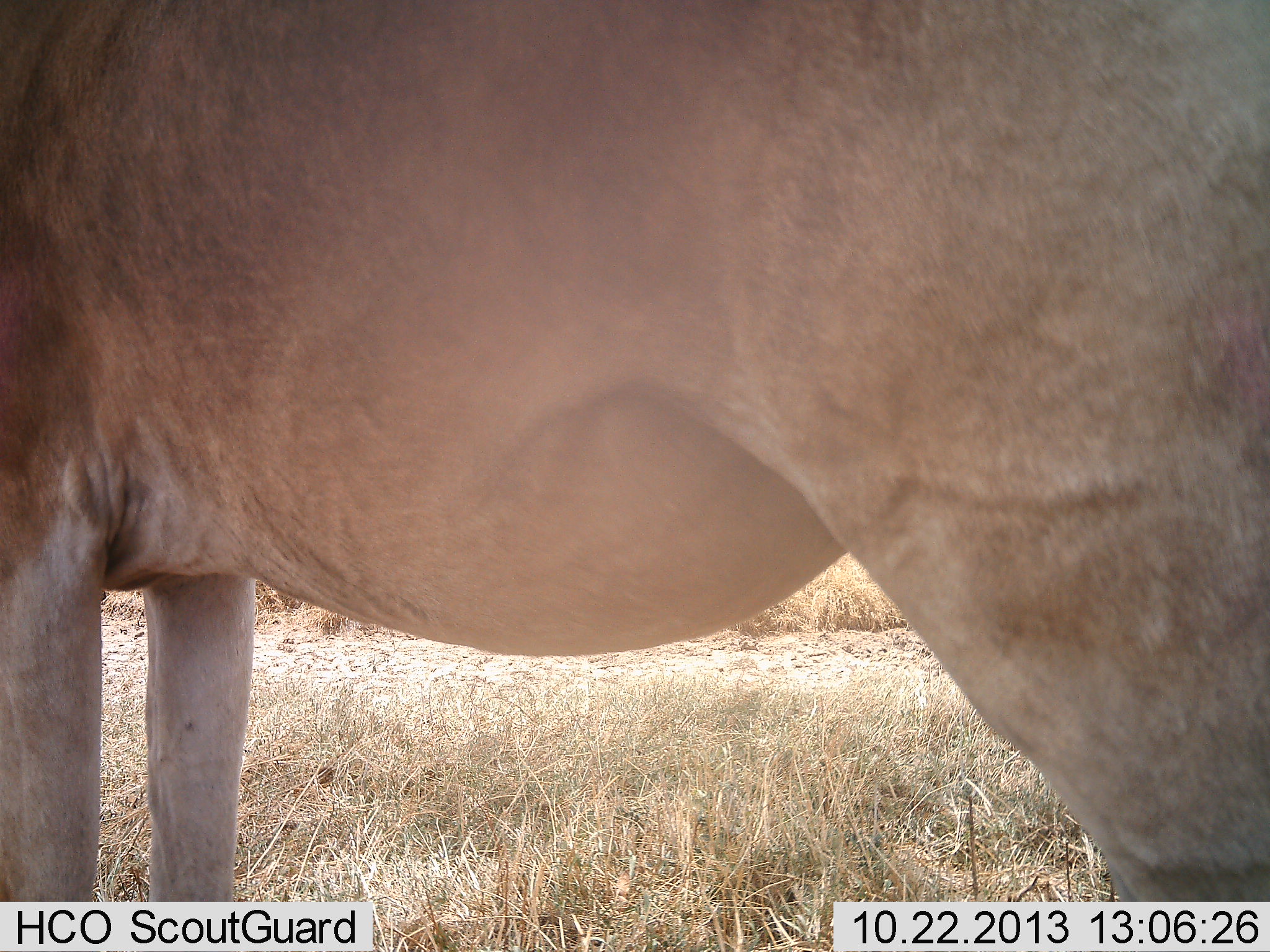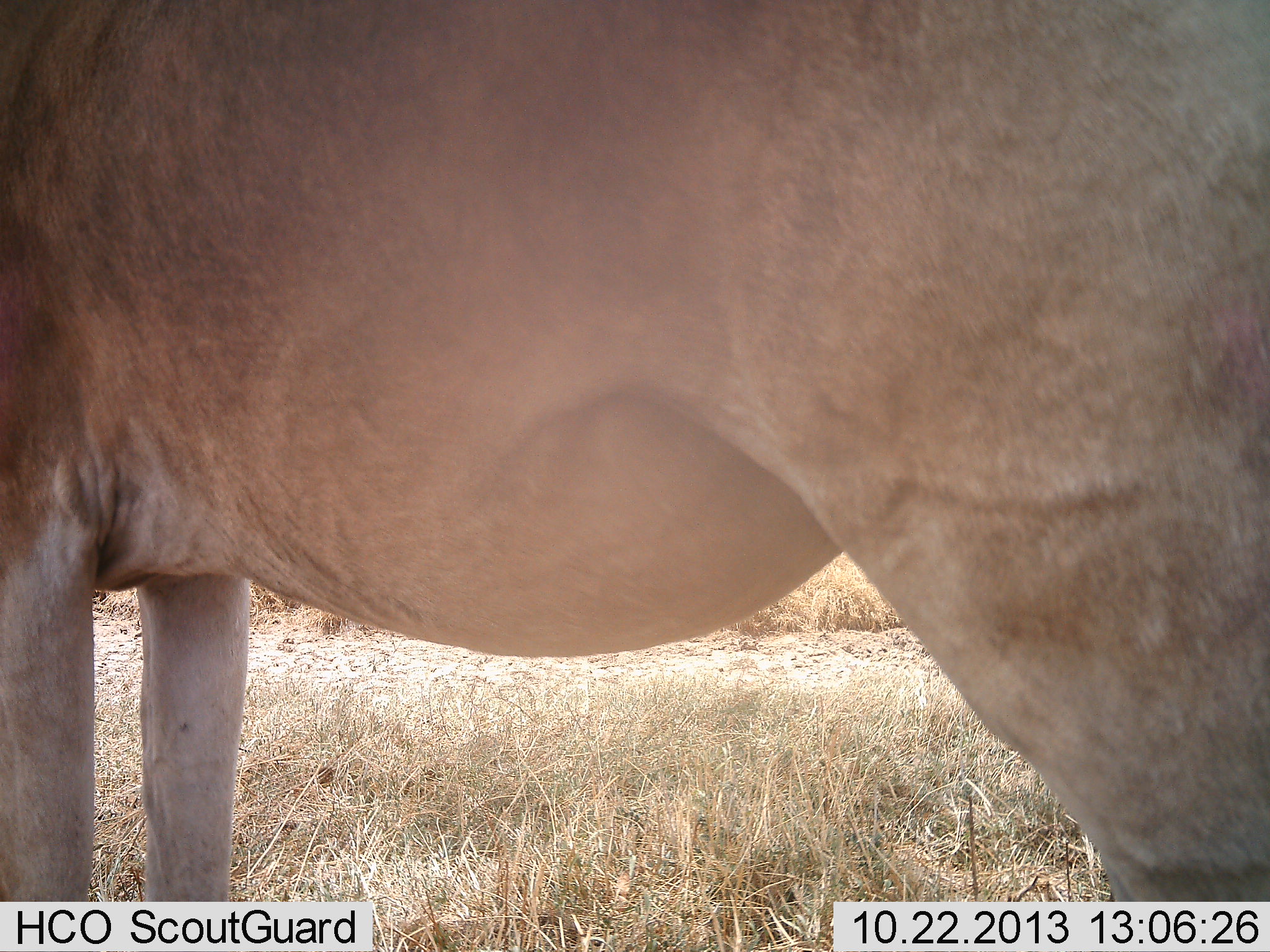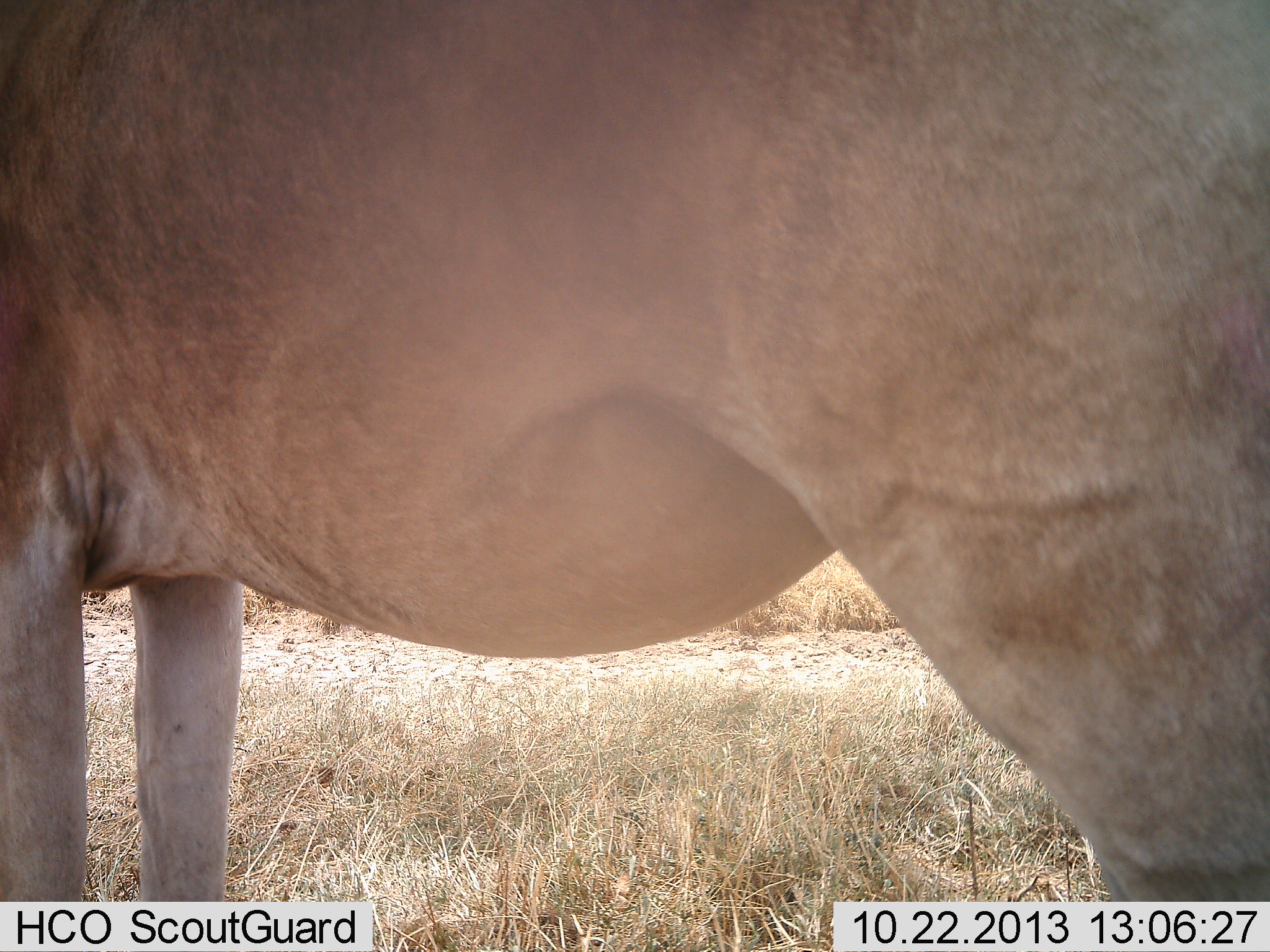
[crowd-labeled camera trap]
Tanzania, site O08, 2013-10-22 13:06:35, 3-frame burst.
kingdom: Animalia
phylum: Chordata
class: Mammalia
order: Artiodactyla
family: Bovidae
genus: Alcelaphus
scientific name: Alcelaphus buselaphus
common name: hartebeest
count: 1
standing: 100%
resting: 10%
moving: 0%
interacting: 0%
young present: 0%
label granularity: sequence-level